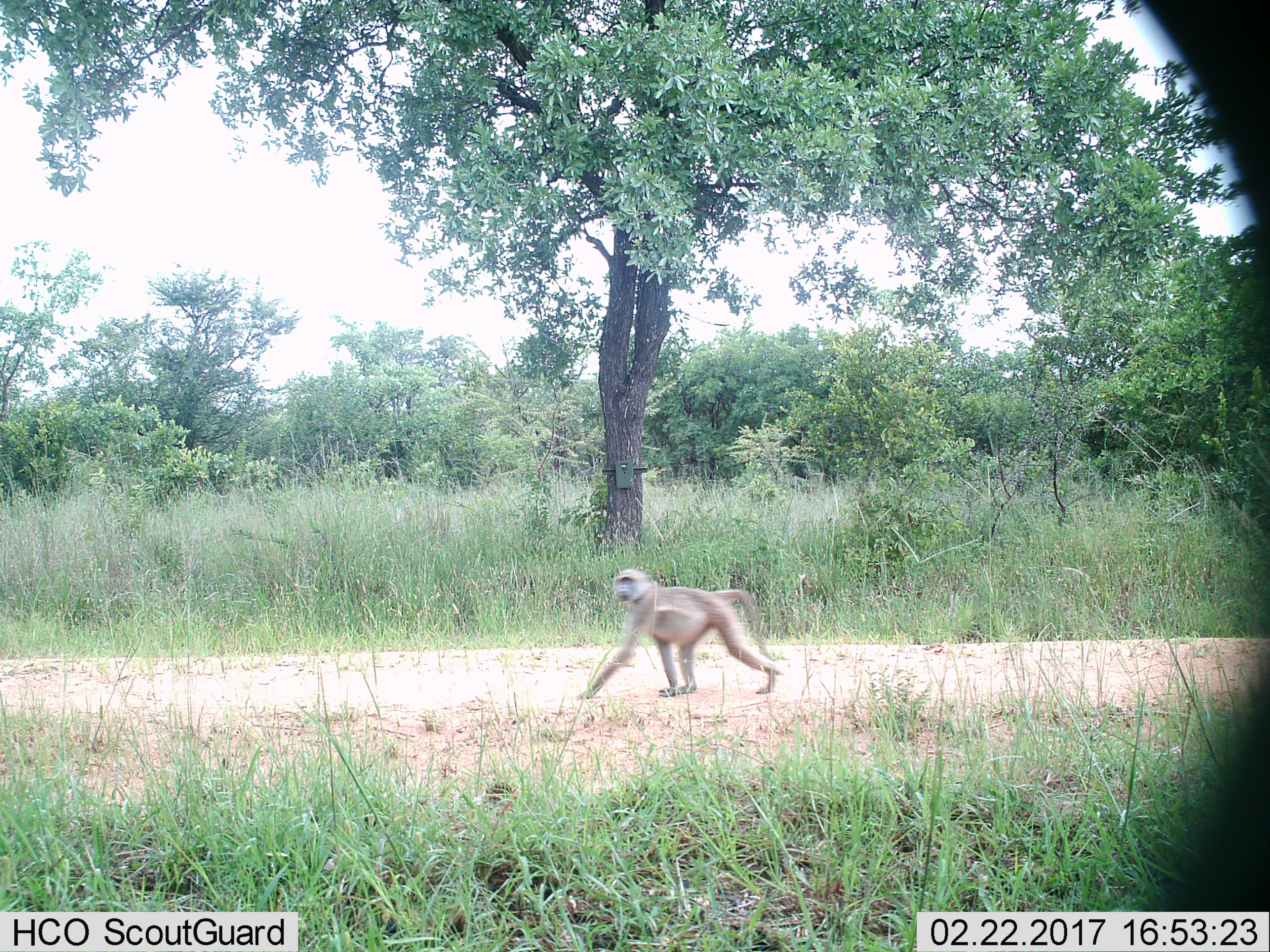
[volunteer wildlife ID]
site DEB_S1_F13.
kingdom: Animalia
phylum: Chordata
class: Mammalia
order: Primates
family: Cercopithecidae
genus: Papio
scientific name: Papio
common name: baboon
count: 1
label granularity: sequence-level